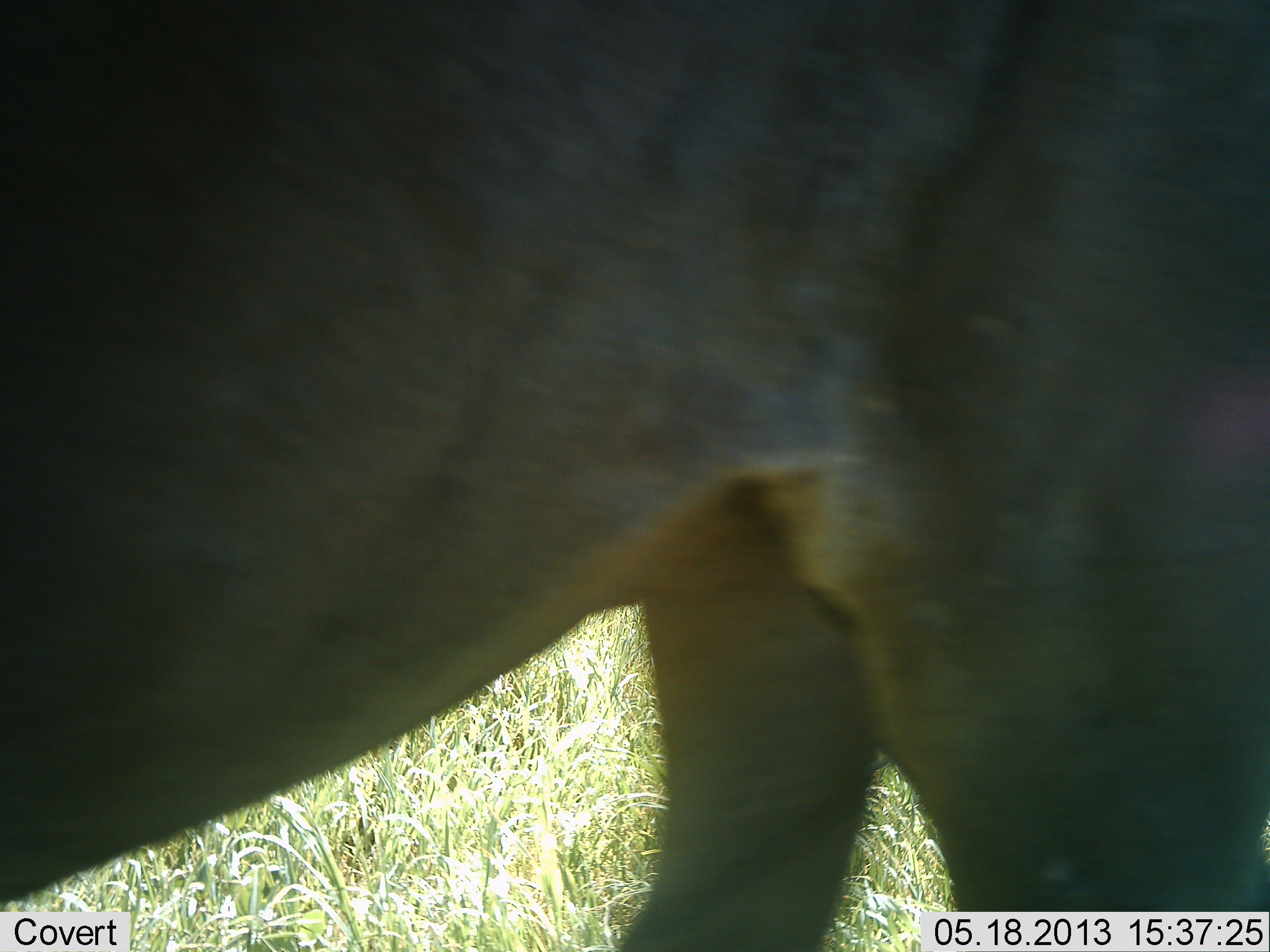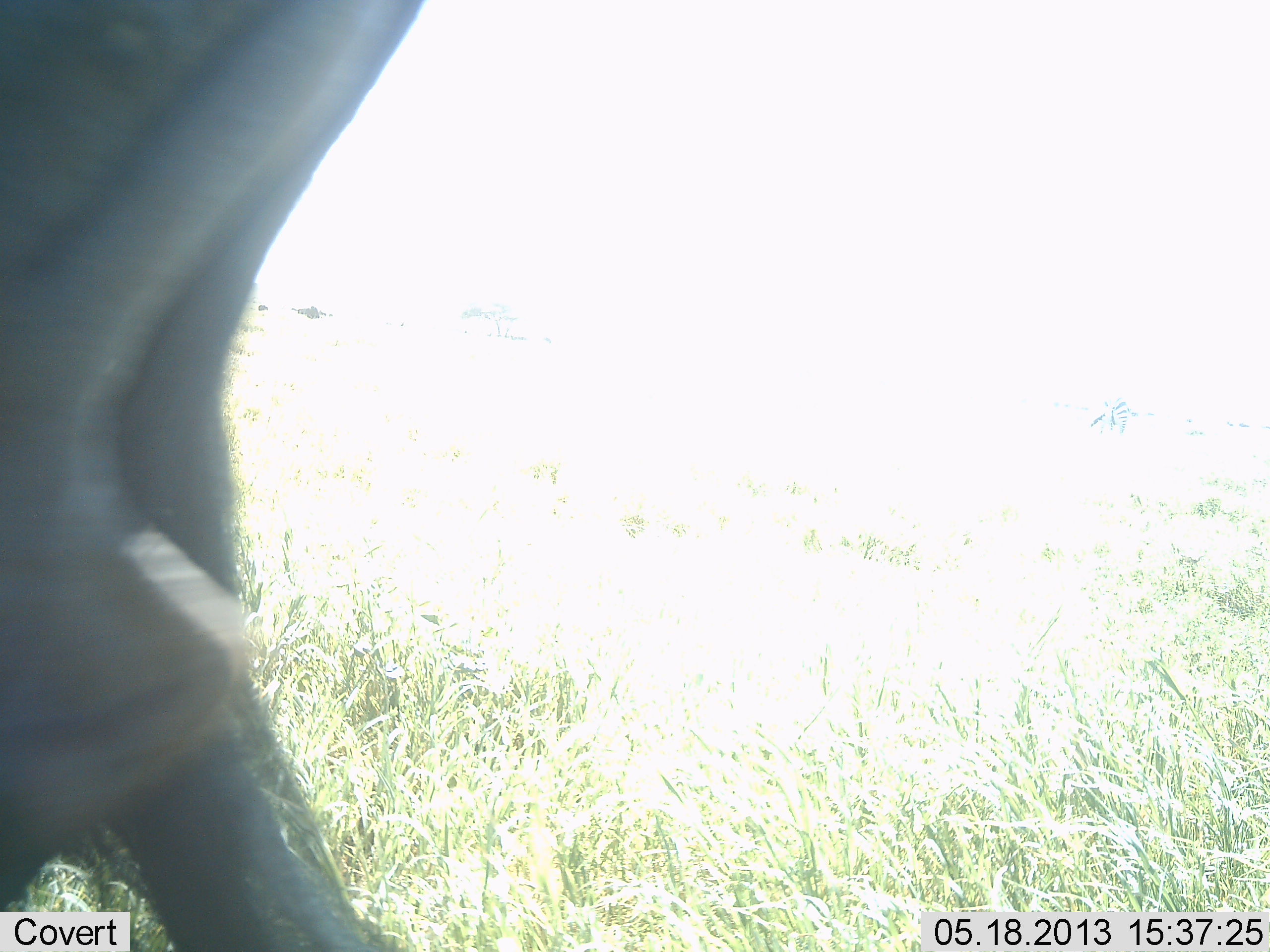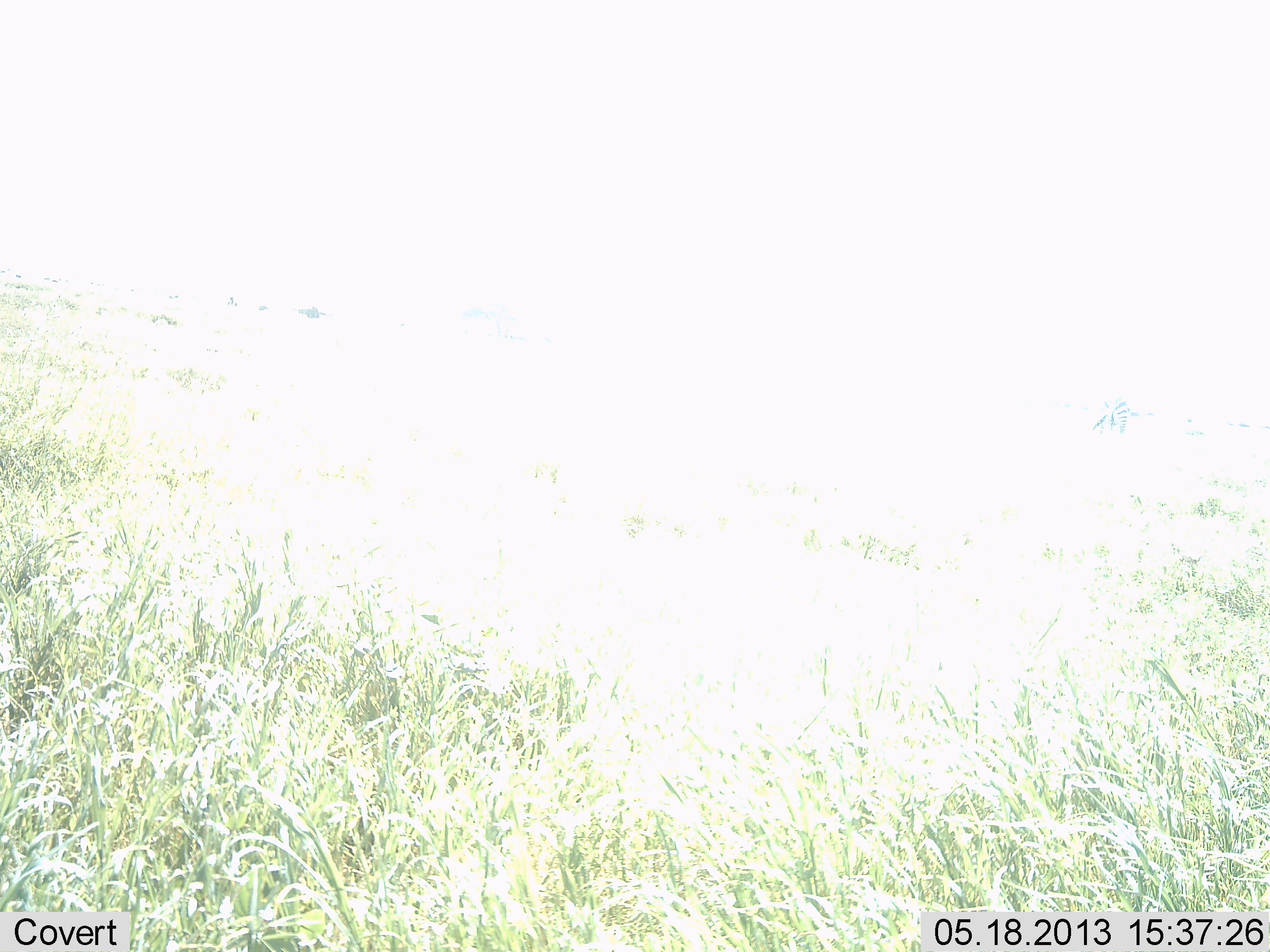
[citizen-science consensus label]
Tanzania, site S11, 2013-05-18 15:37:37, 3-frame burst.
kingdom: Animalia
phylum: Chordata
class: Mammalia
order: Artiodactyla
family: Bovidae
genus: Connochaetes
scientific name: Connochaetes taurinus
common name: blue wildebeest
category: wildebeest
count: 1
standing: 9%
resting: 0%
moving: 100%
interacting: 0%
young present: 0%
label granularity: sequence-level